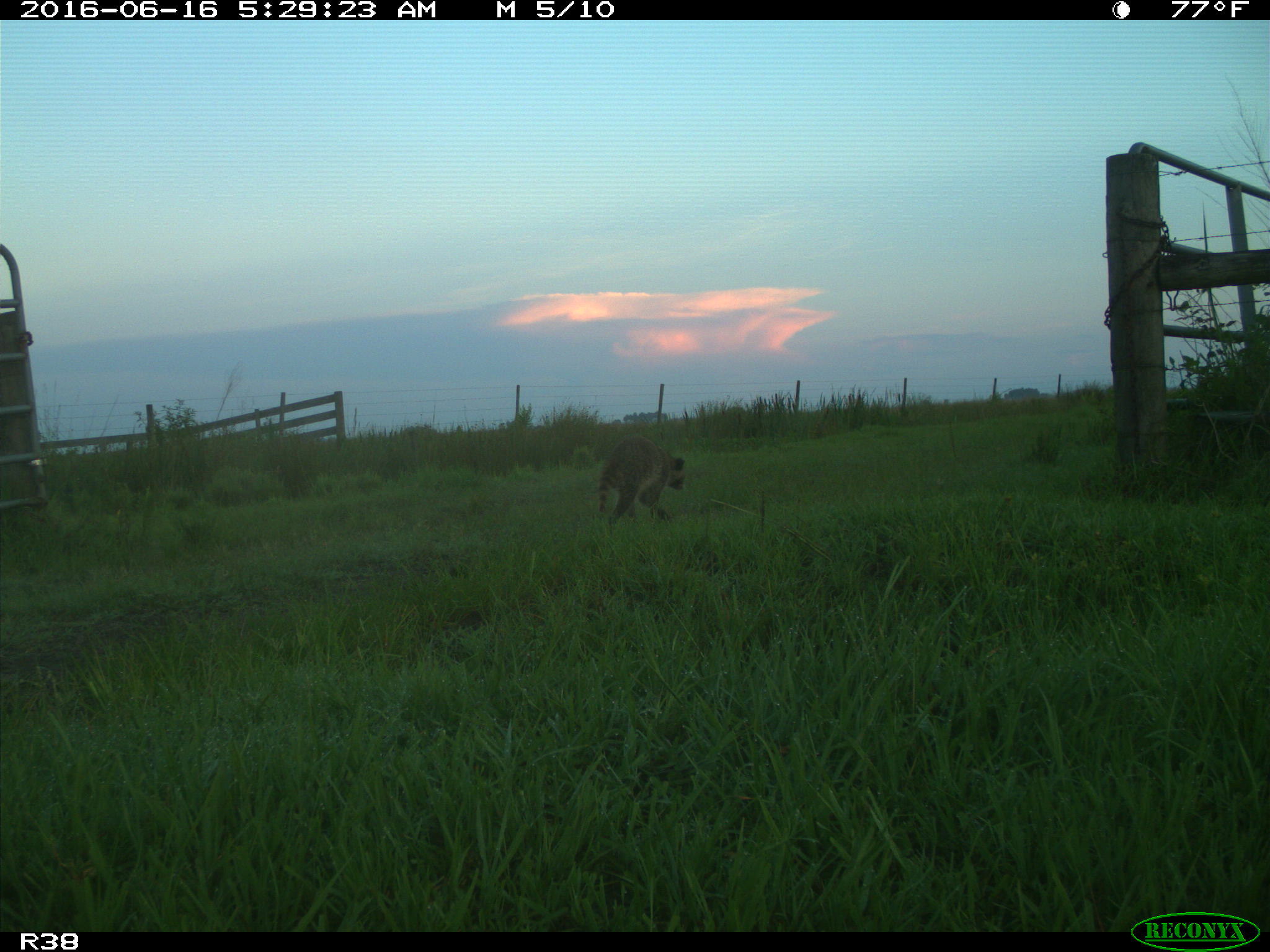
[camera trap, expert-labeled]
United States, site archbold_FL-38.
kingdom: Animalia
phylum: Chordata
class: Mammalia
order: Carnivora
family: Procyonidae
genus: Procyon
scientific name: Procyon lotor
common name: common raccoon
Procyon lotor (common raccoon).